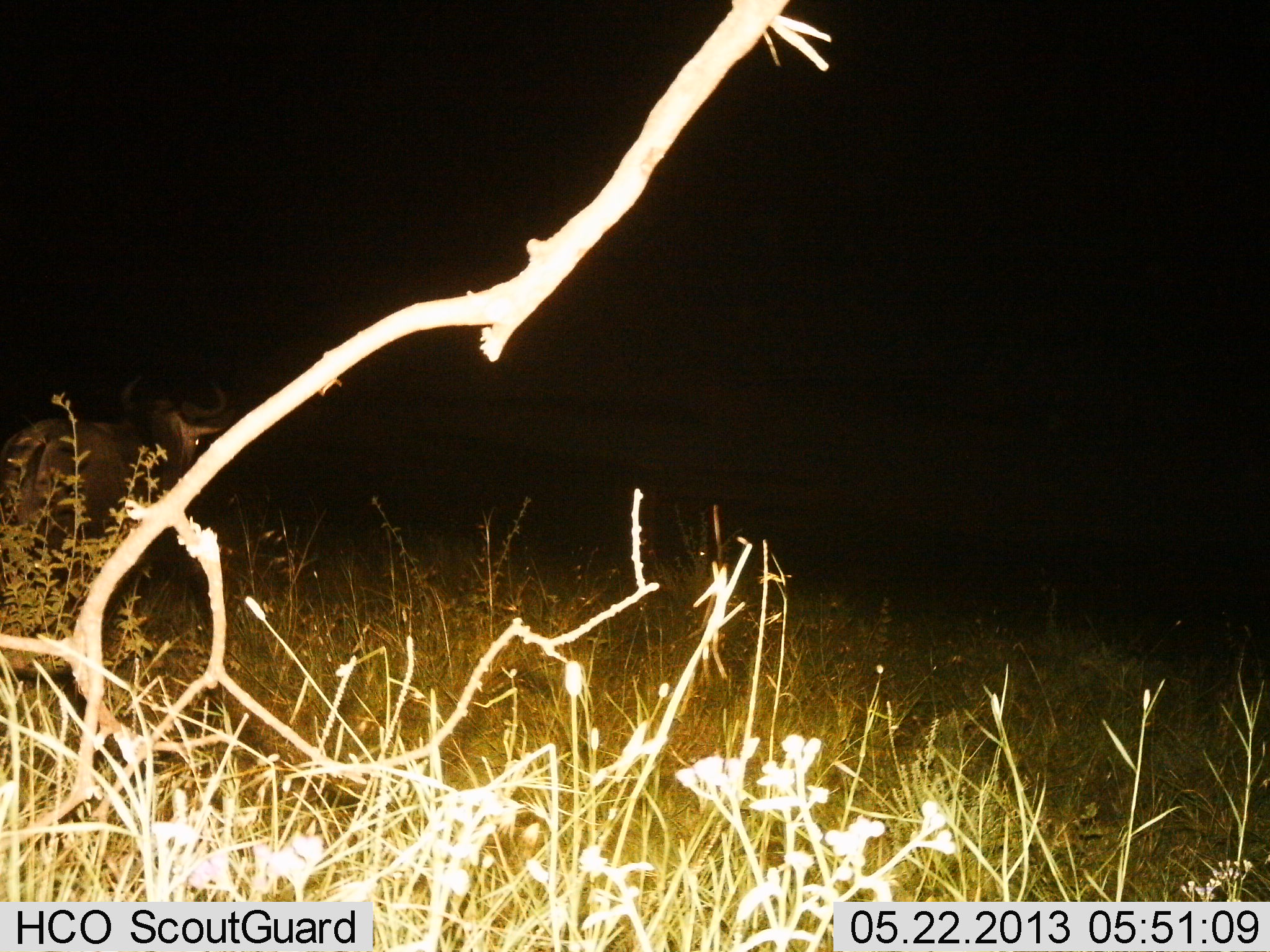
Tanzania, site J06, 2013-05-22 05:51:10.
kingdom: Animalia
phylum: Chordata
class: Mammalia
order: Artiodactyla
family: Bovidae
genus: Connochaetes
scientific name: Connochaetes taurinus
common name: blue wildebeest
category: wildebeest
Wildebeest (blue wildebeest) (Connochaetes taurinus), count 1. Behavior (volunteer vote fractions): standing 86%, resting 0%, moving 14%, interacting 0%. Young present (vote fraction): 0%. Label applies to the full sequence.